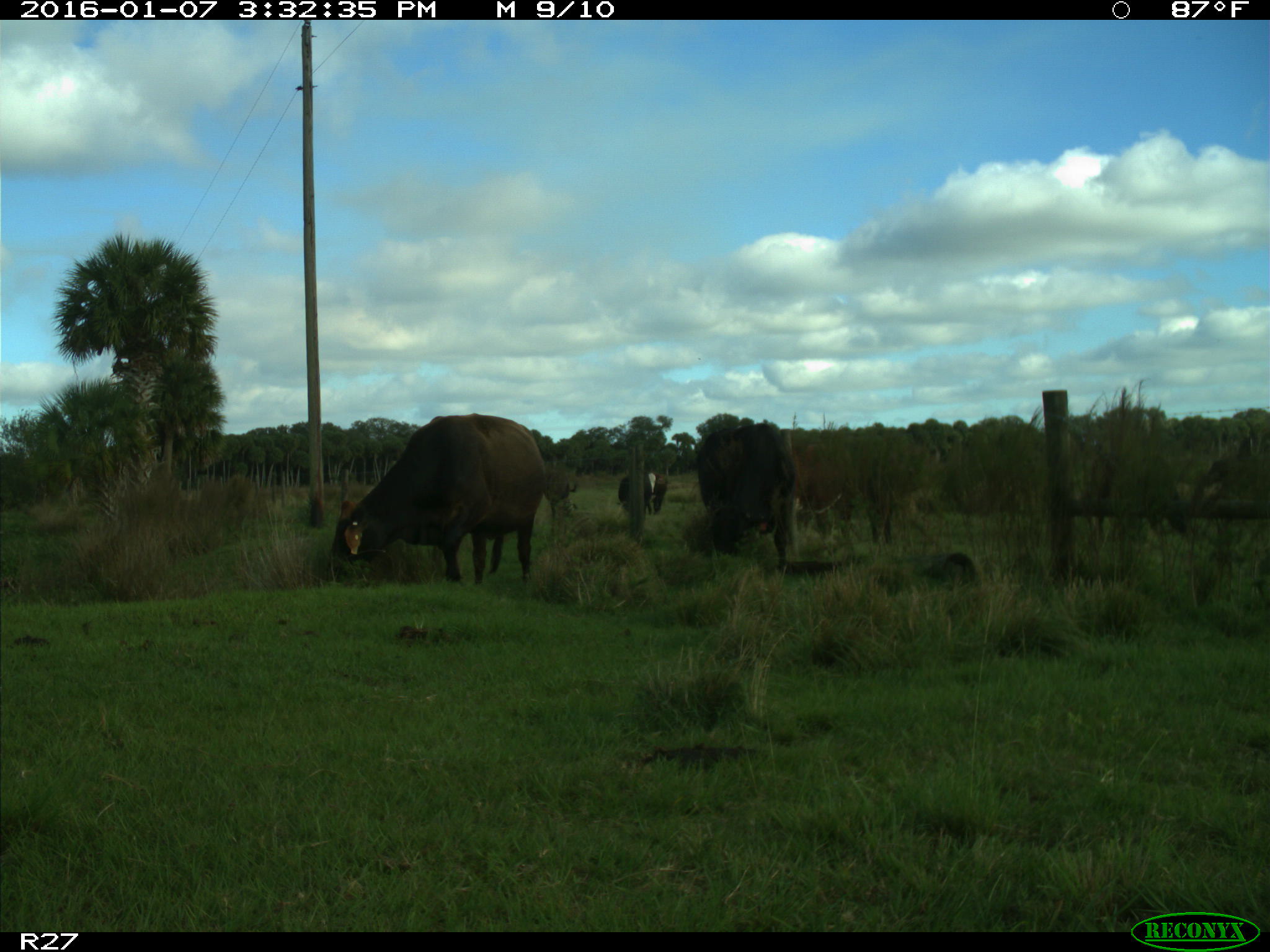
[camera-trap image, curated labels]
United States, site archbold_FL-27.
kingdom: Animalia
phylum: Chordata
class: Mammalia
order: Artiodactyla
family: Bovidae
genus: Bos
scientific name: Bos taurus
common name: domestic cow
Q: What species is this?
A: Bos taurus (domestic cow).